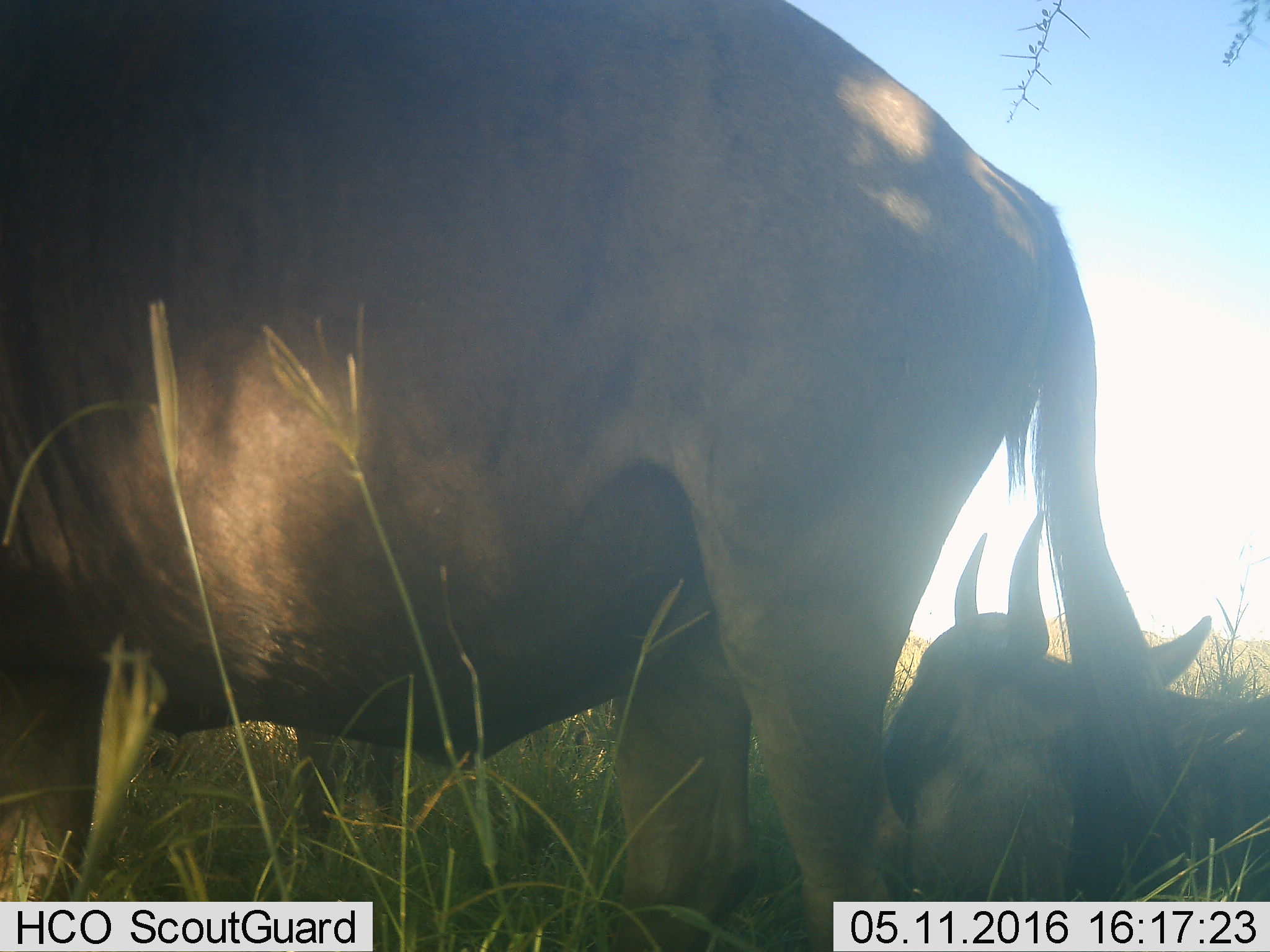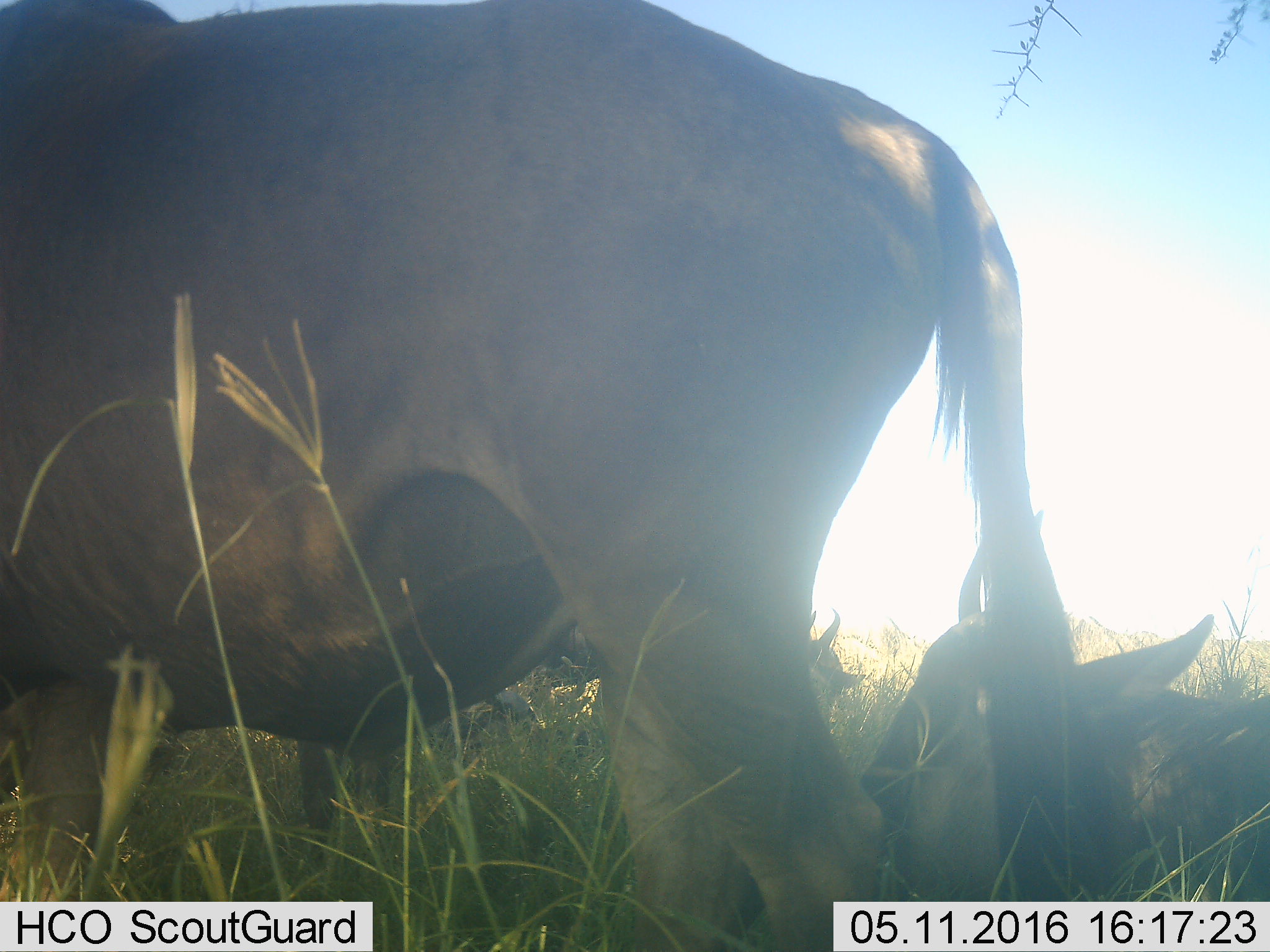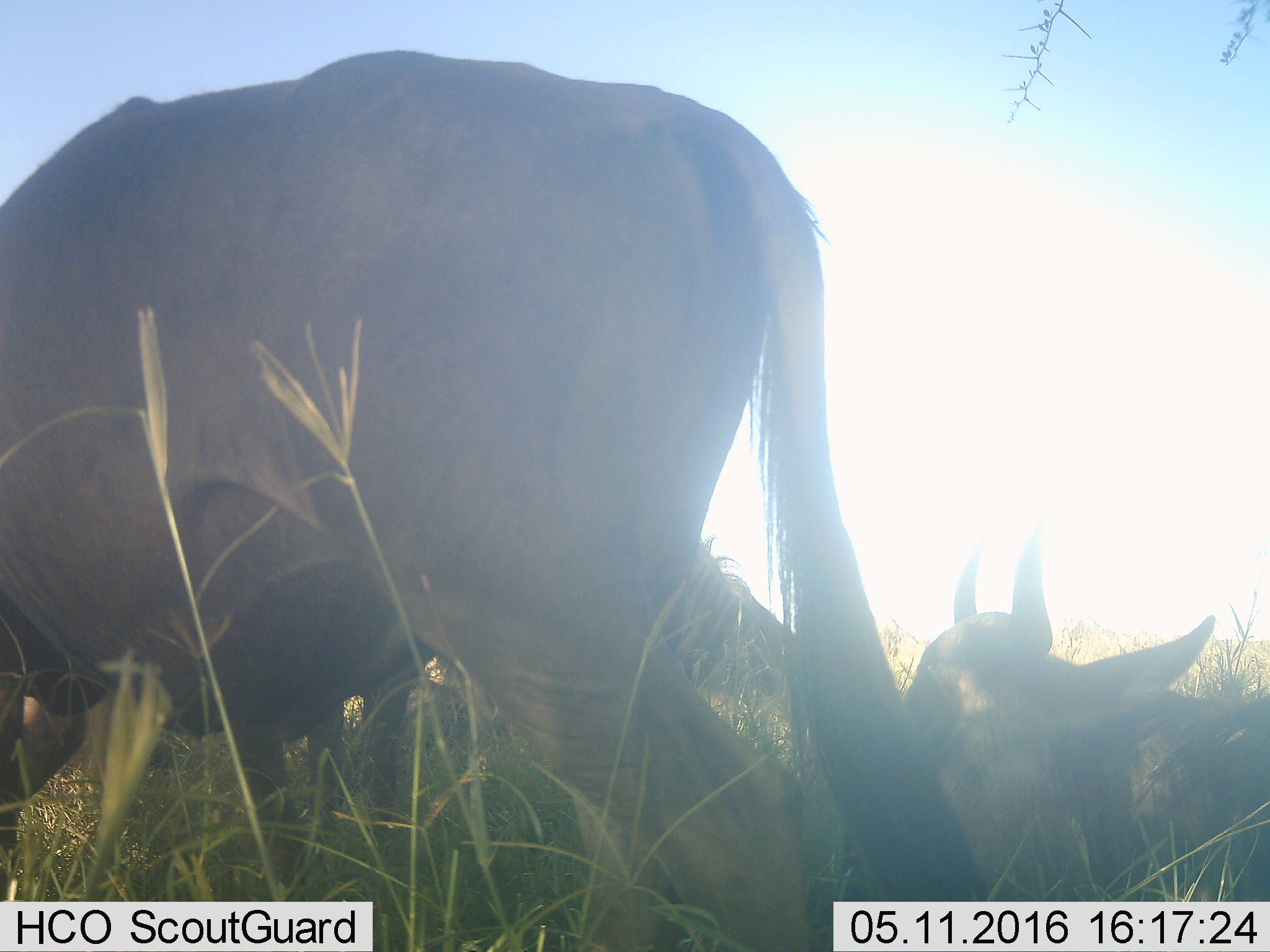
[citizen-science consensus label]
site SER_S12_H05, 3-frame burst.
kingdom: Animalia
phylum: Chordata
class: Mammalia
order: Artiodactyla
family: Bovidae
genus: Connochaetes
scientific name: Connochaetes taurinus taurinus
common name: blue wildebeest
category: wildebeestblue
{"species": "wildebeestblue (blue wildebeest) (Connochaetes taurinus taurinus)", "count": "2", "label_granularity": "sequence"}